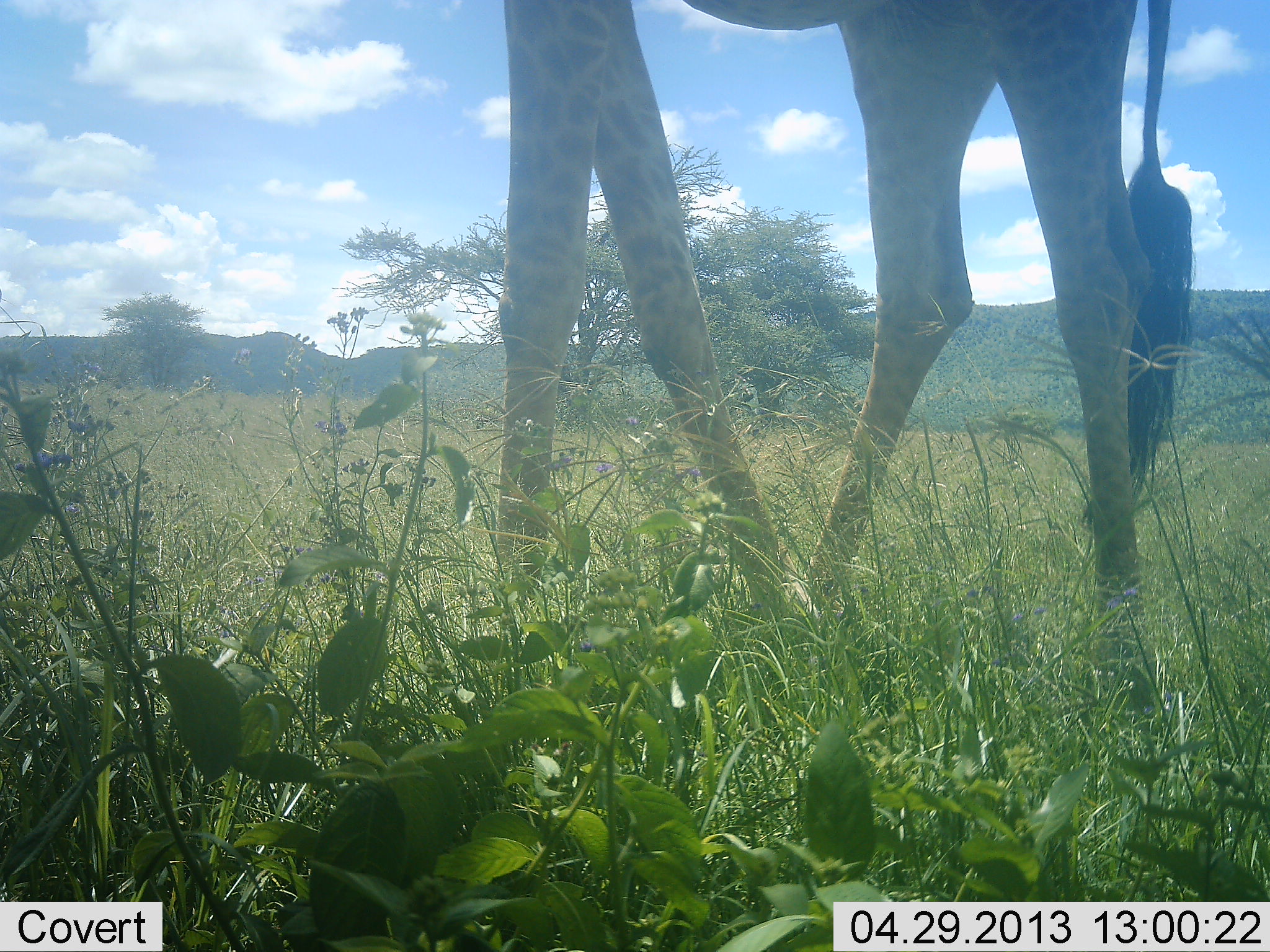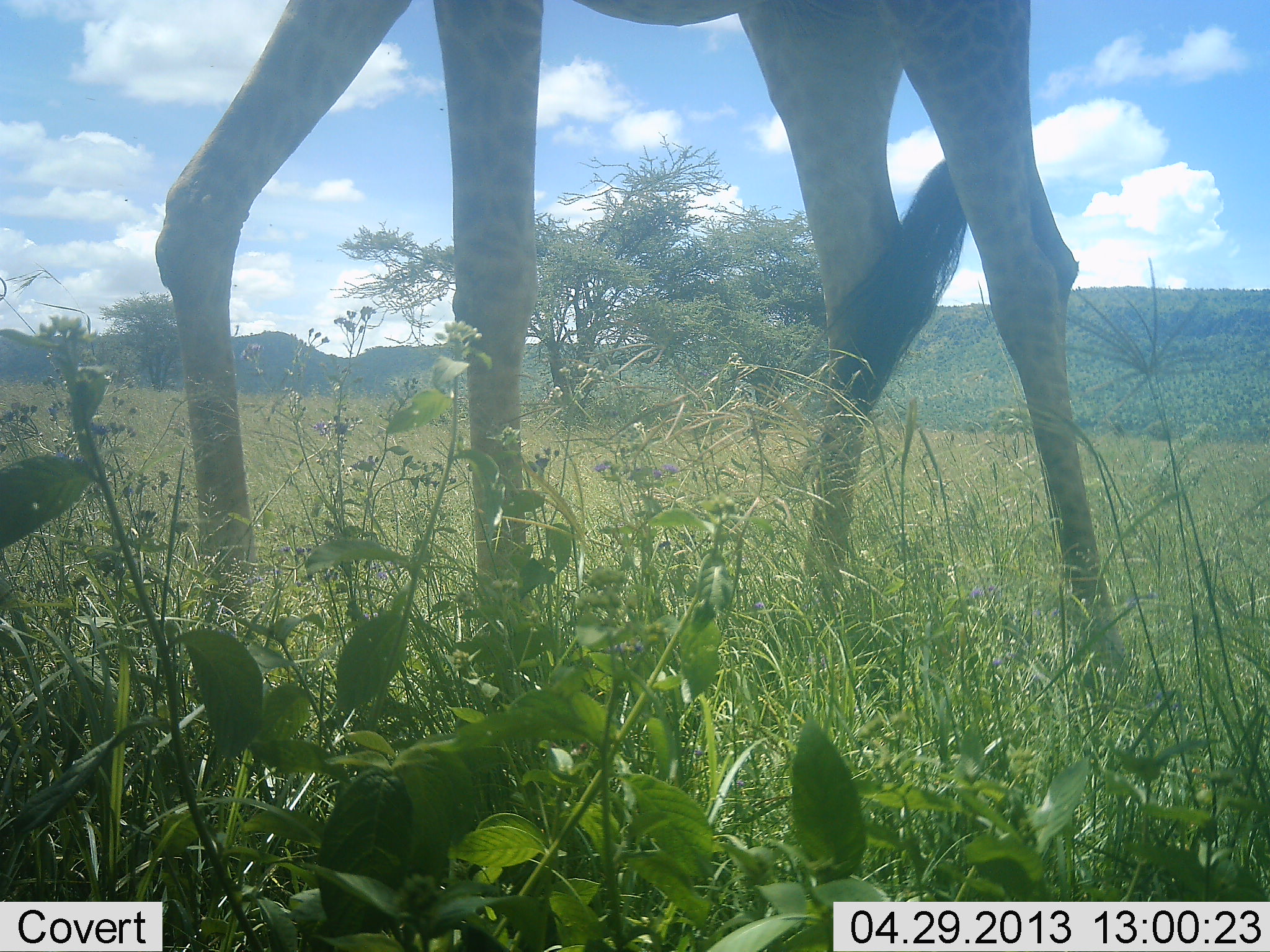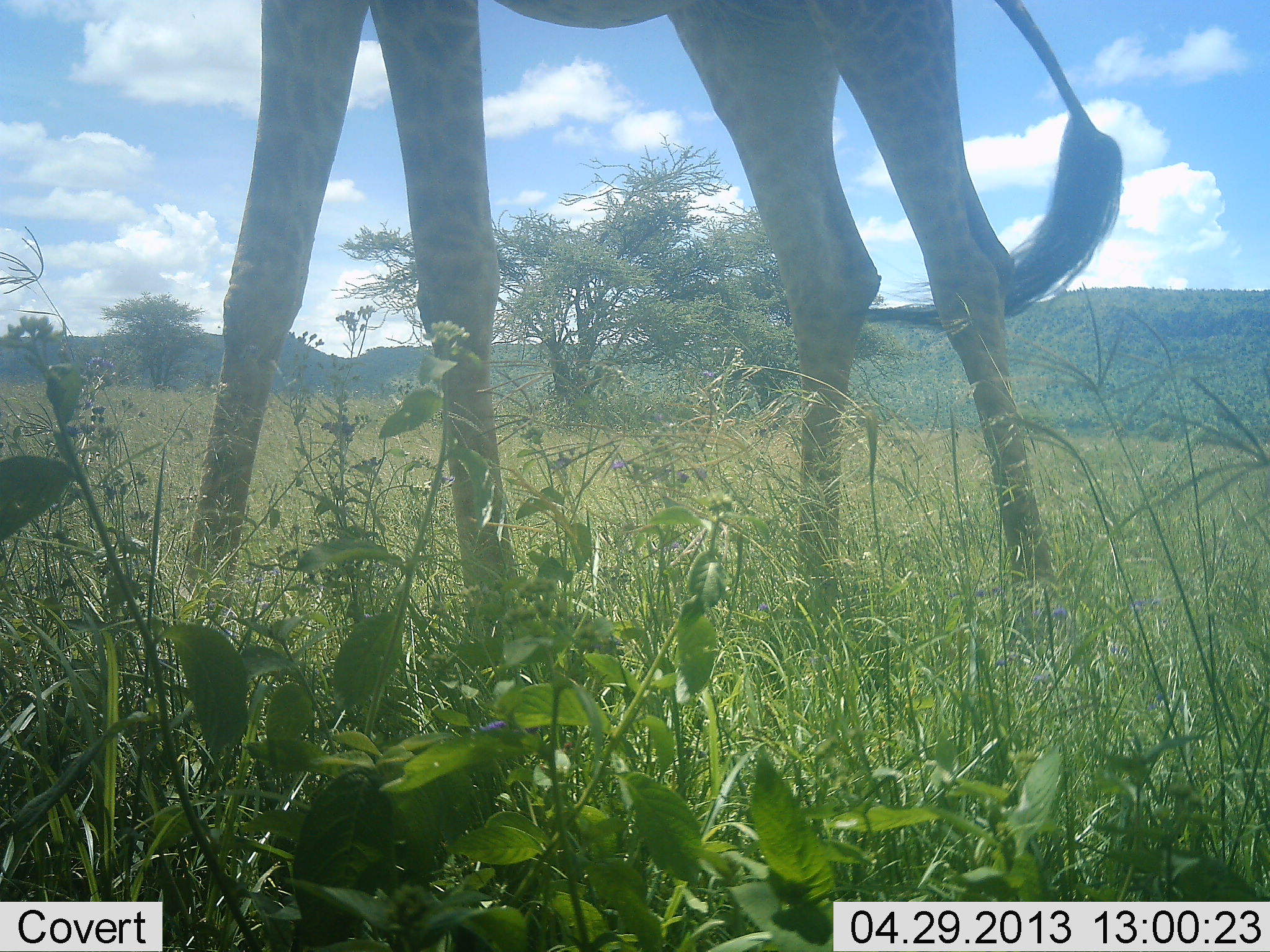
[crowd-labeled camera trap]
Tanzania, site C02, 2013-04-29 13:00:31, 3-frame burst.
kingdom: Animalia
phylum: Chordata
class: Mammalia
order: Artiodactyla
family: Giraffidae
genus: Giraffa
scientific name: Giraffa camelopardalis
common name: giraffe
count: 1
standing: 10%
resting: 0%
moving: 90%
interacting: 0%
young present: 0%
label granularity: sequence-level